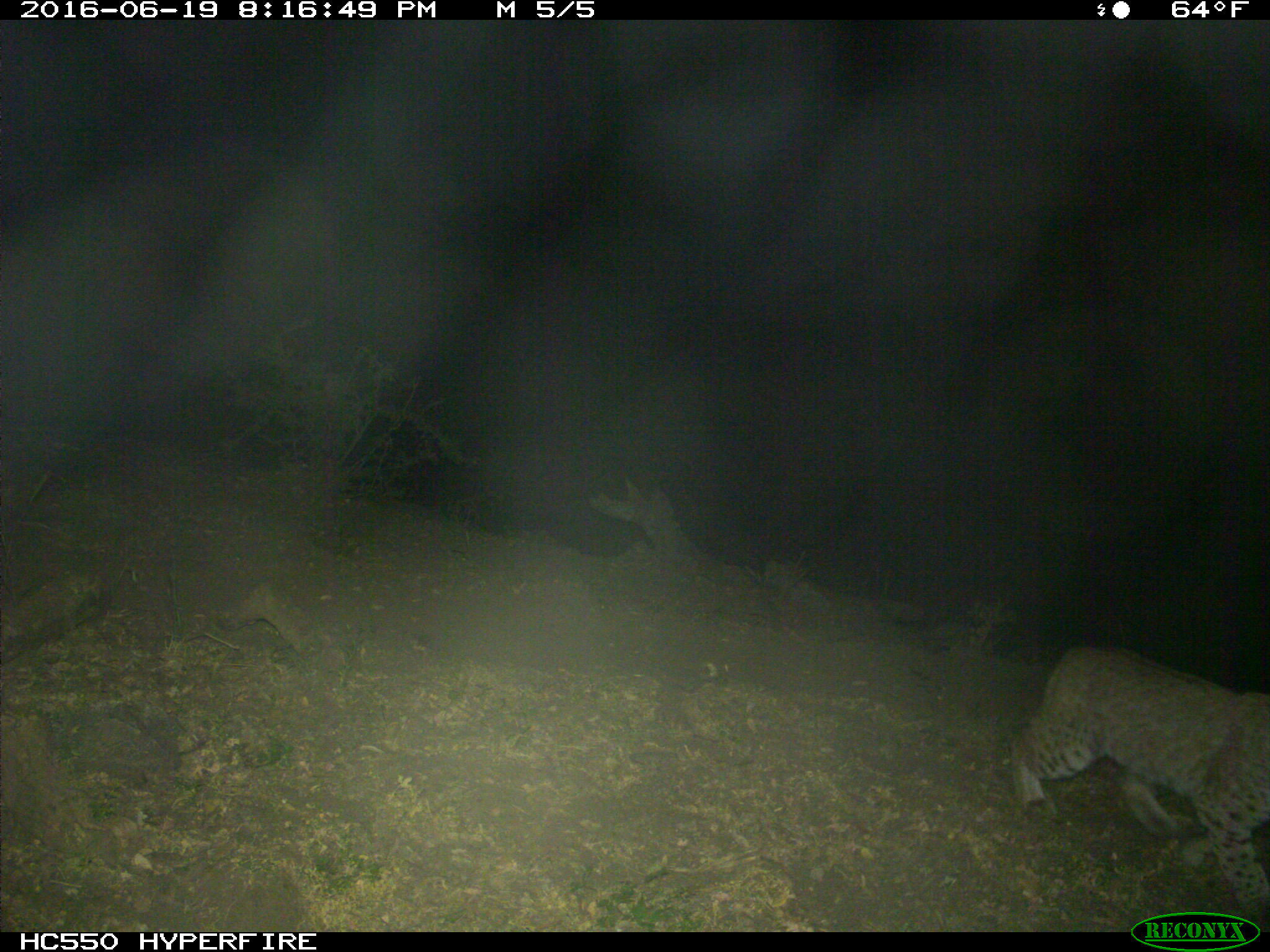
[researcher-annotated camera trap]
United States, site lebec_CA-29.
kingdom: Animalia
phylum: Chordata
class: Mammalia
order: Carnivora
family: Felidae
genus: Lynx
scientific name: Lynx rufus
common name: bobcat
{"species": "Lynx rufus (bobcat)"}